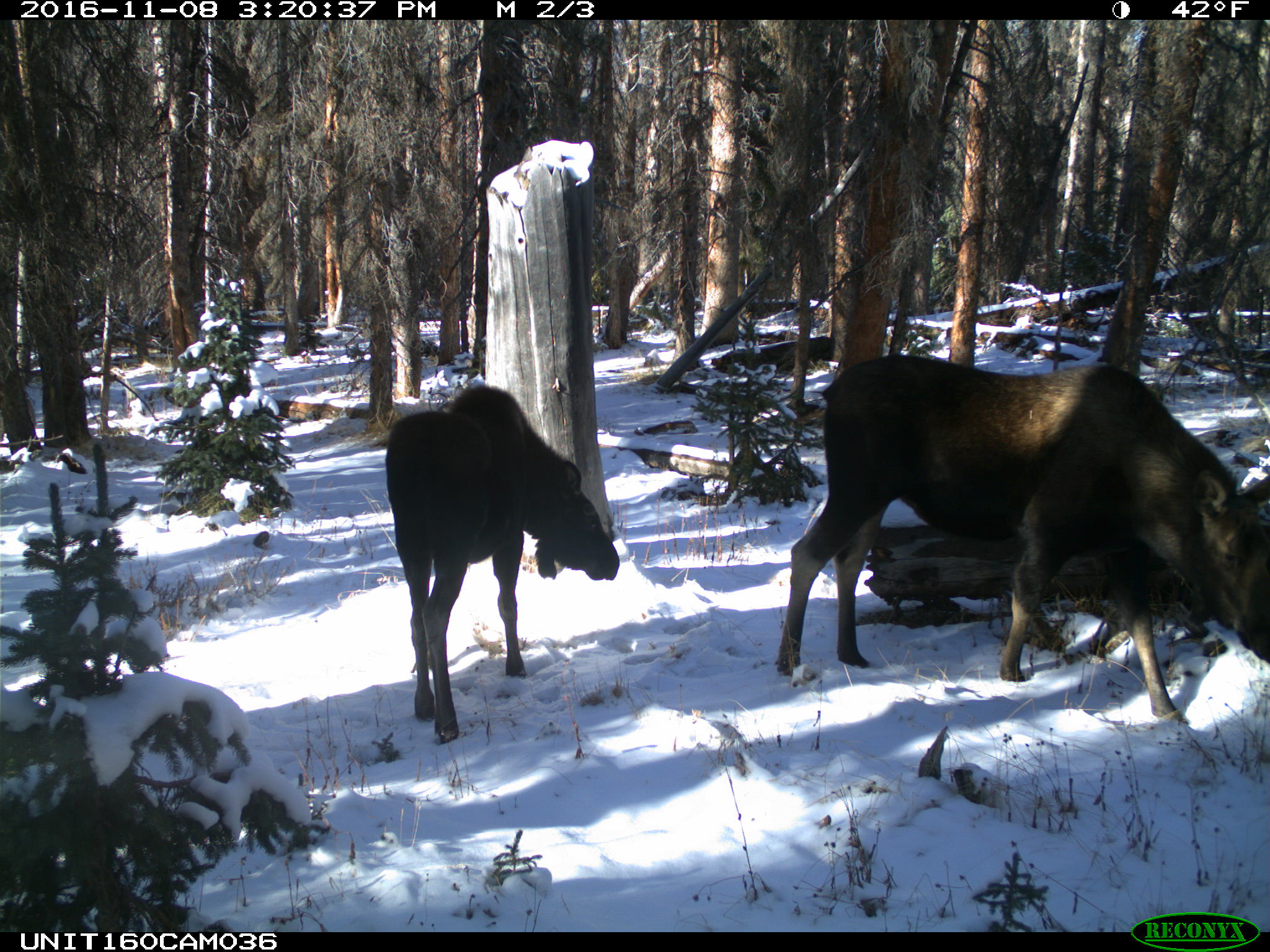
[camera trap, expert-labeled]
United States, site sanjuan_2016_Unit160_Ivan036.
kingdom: Animalia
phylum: Chordata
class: Mammalia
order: Artiodactyla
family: Cervidae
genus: Alces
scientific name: Alces alces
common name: moose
Alces alces (moose).